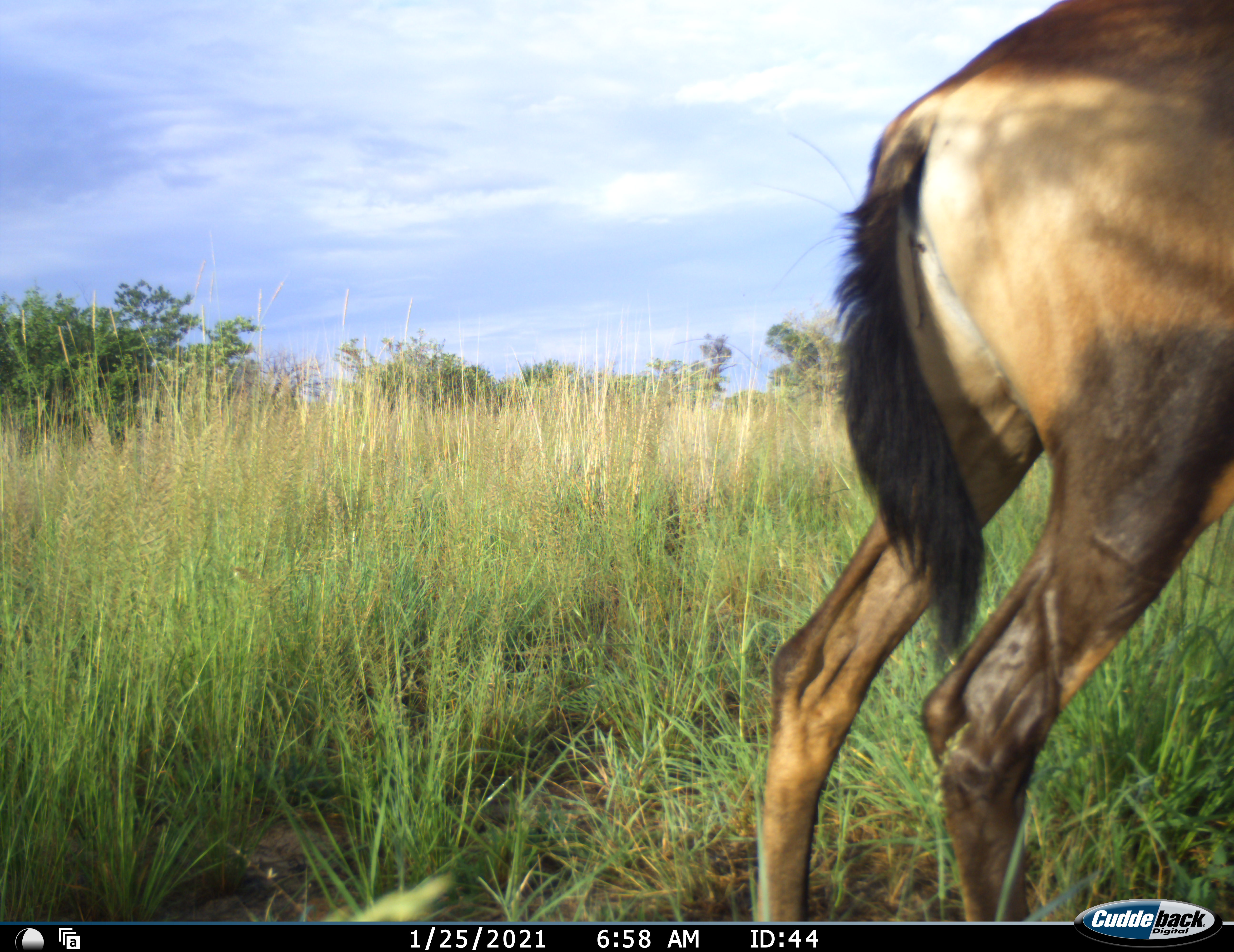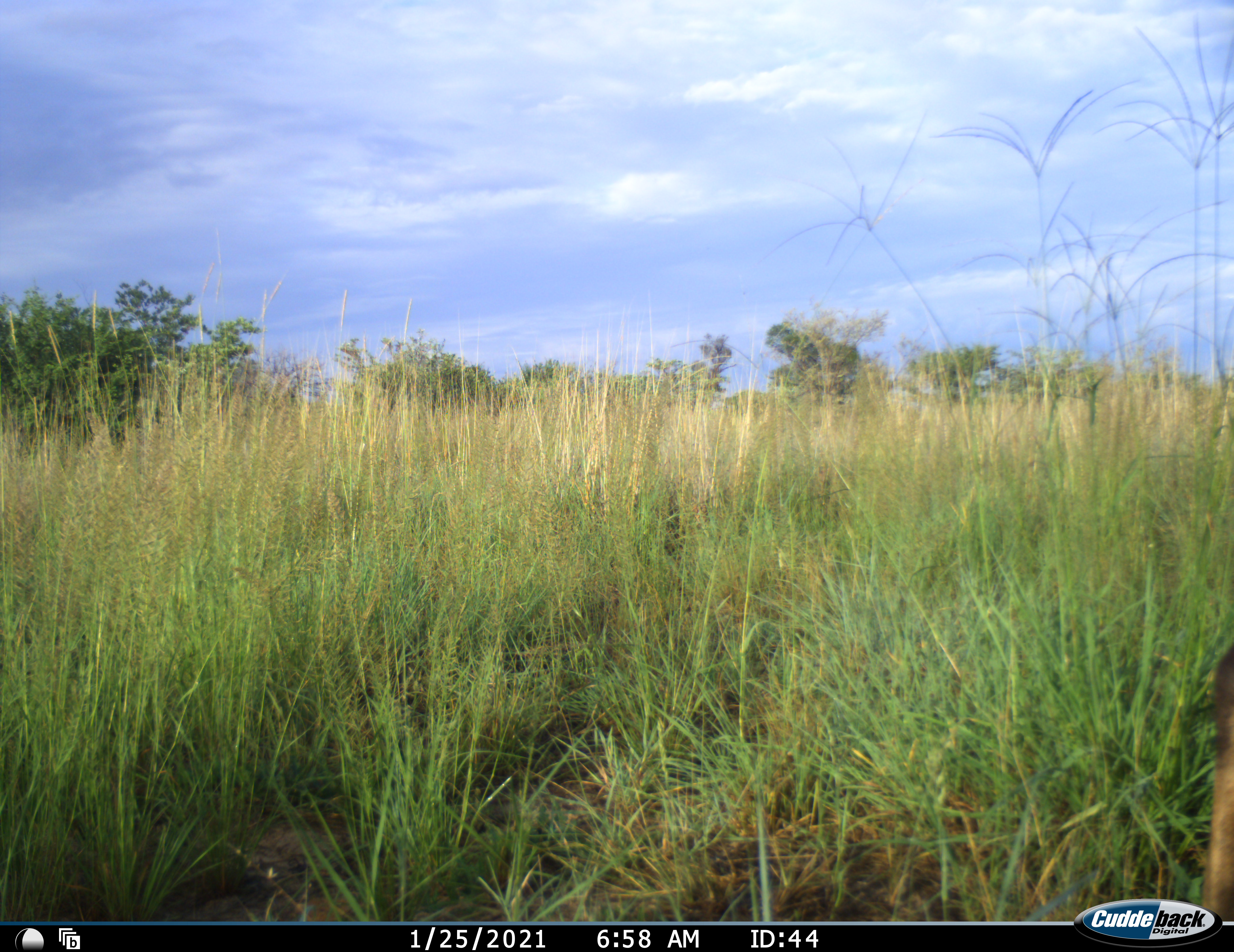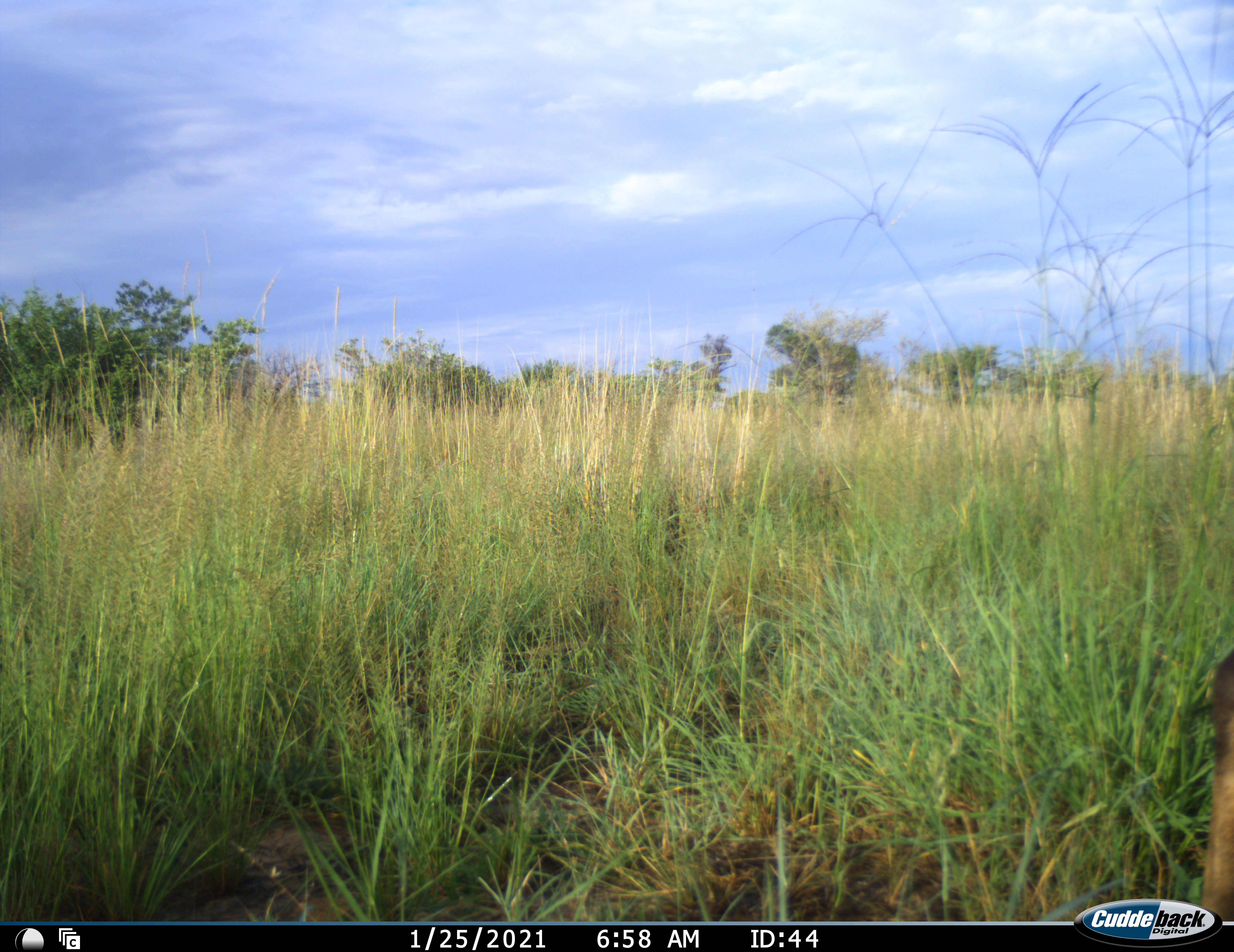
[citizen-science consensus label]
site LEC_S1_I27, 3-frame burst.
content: unidentified animal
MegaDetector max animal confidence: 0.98